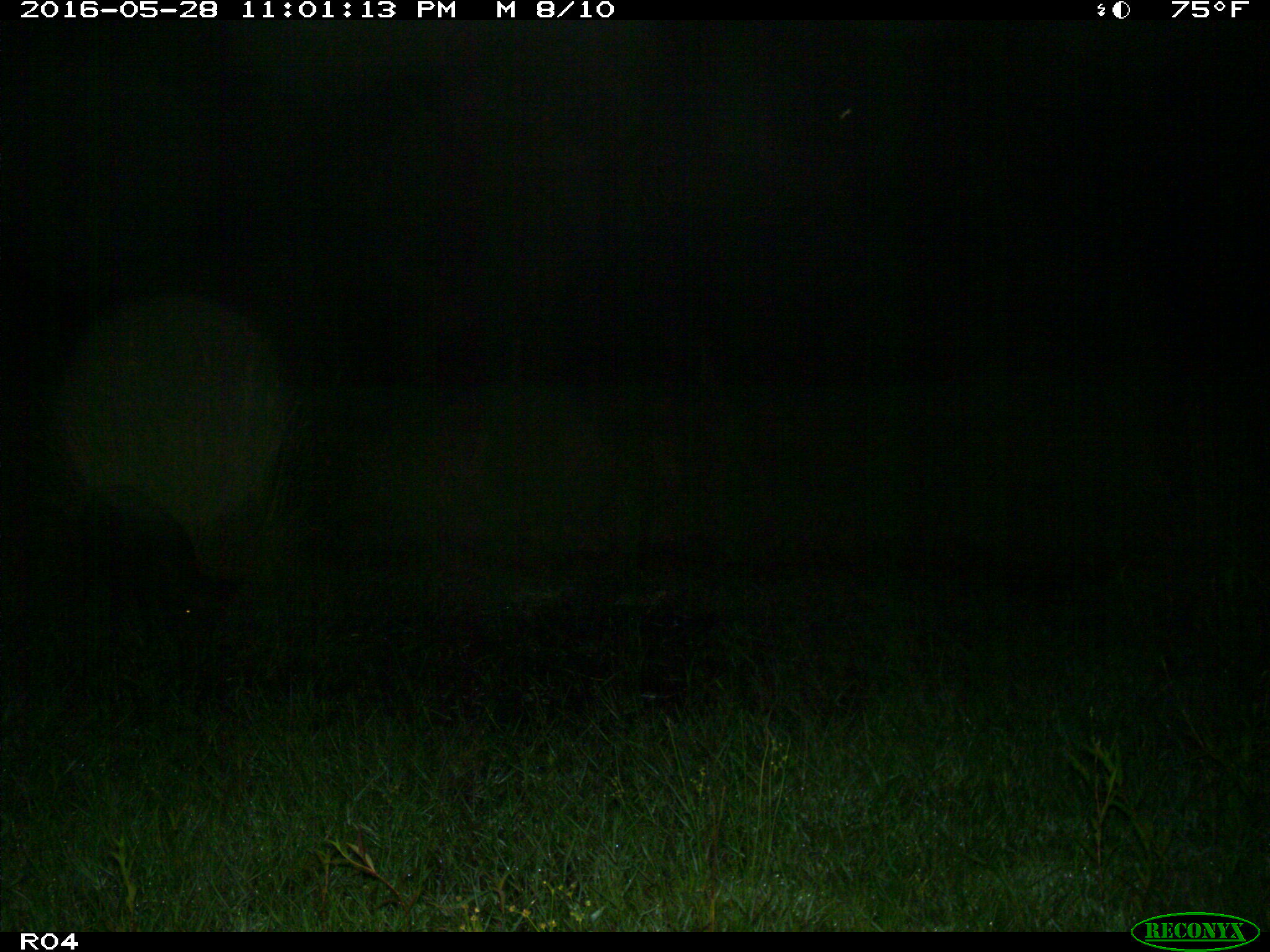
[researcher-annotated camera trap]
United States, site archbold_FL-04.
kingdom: Animalia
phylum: Chordata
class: Mammalia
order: Artiodactyla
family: Suidae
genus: Sus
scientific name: Sus scrofa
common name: wild boar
Sus scrofa (wild boar).